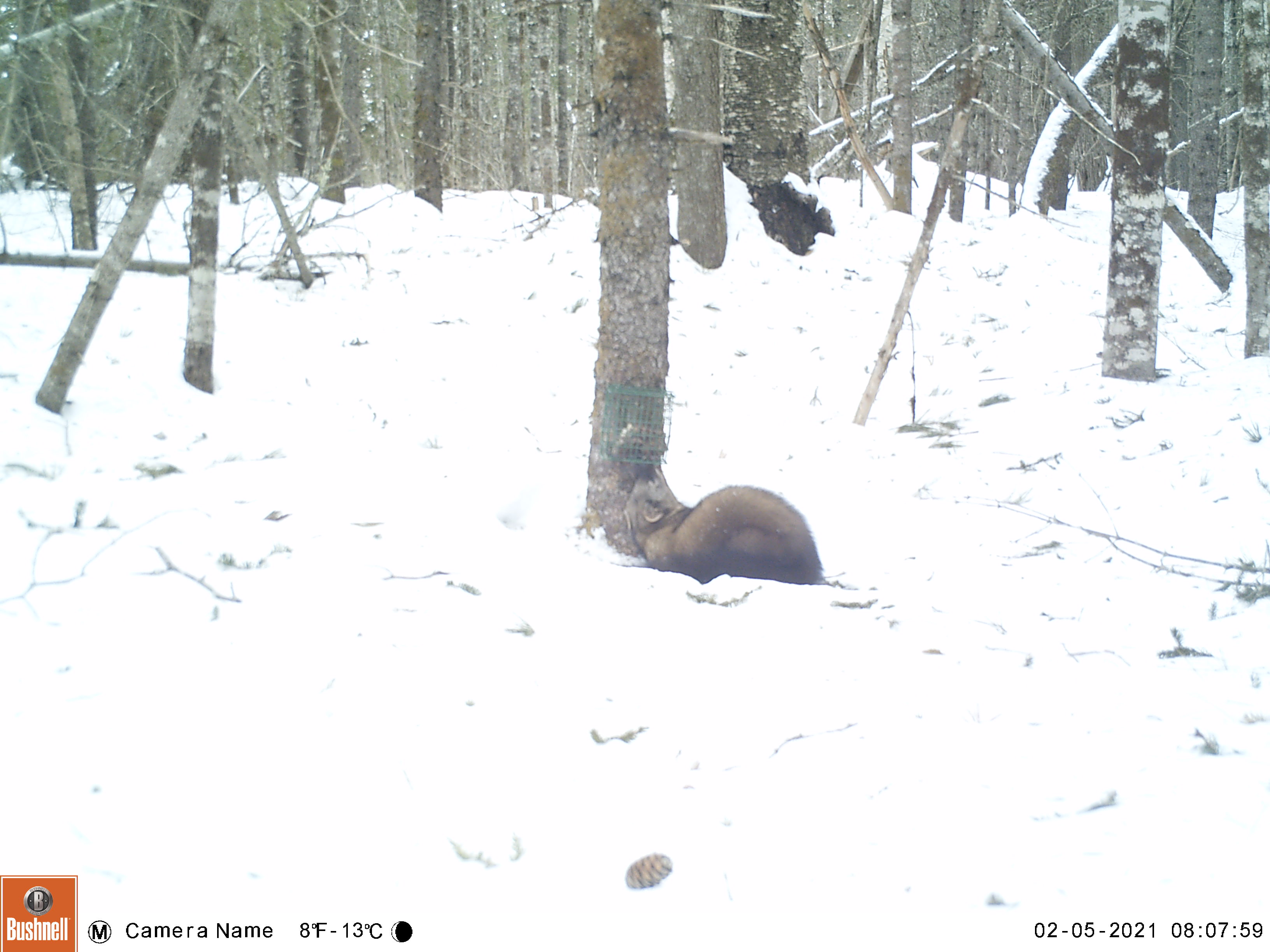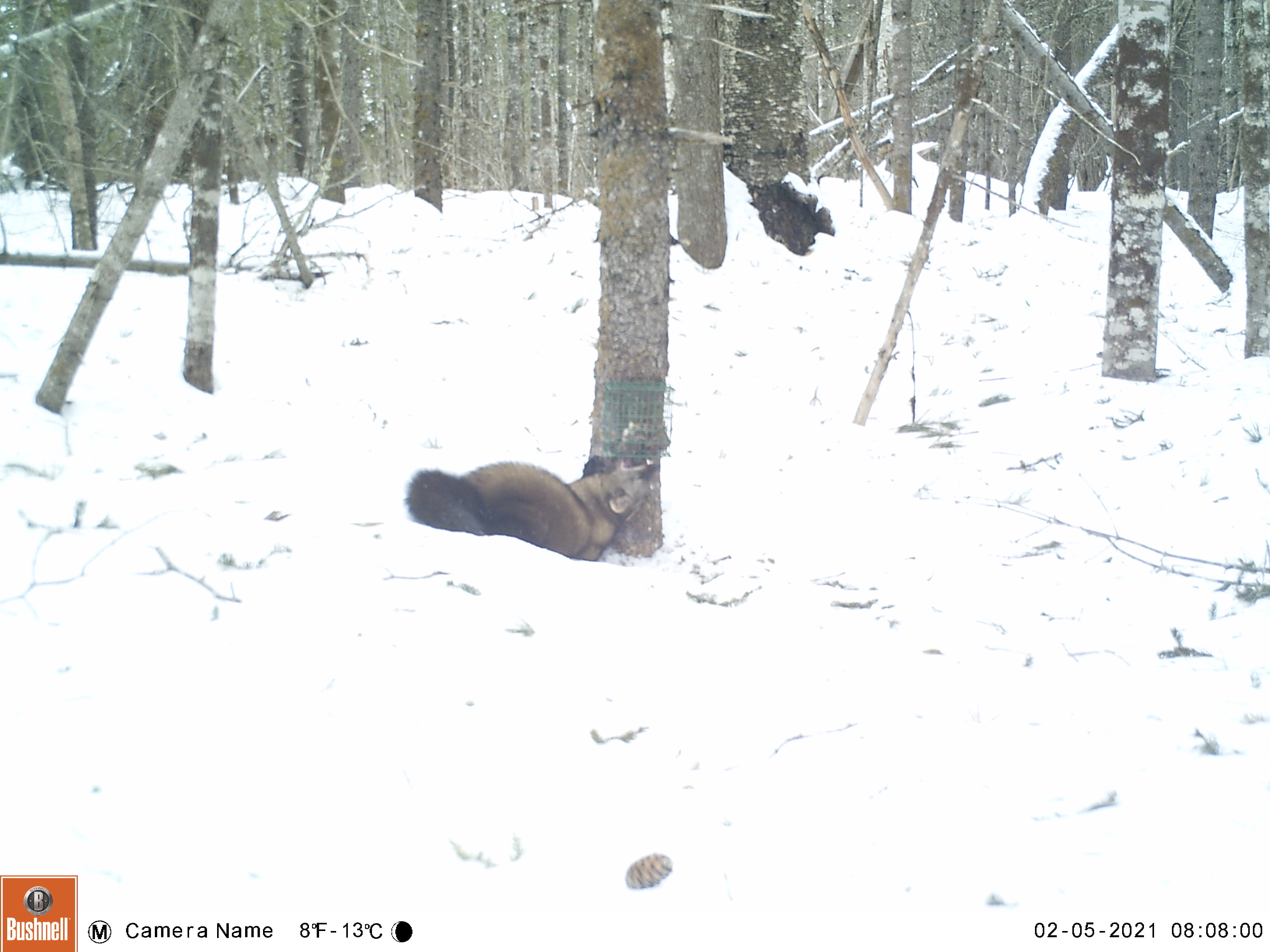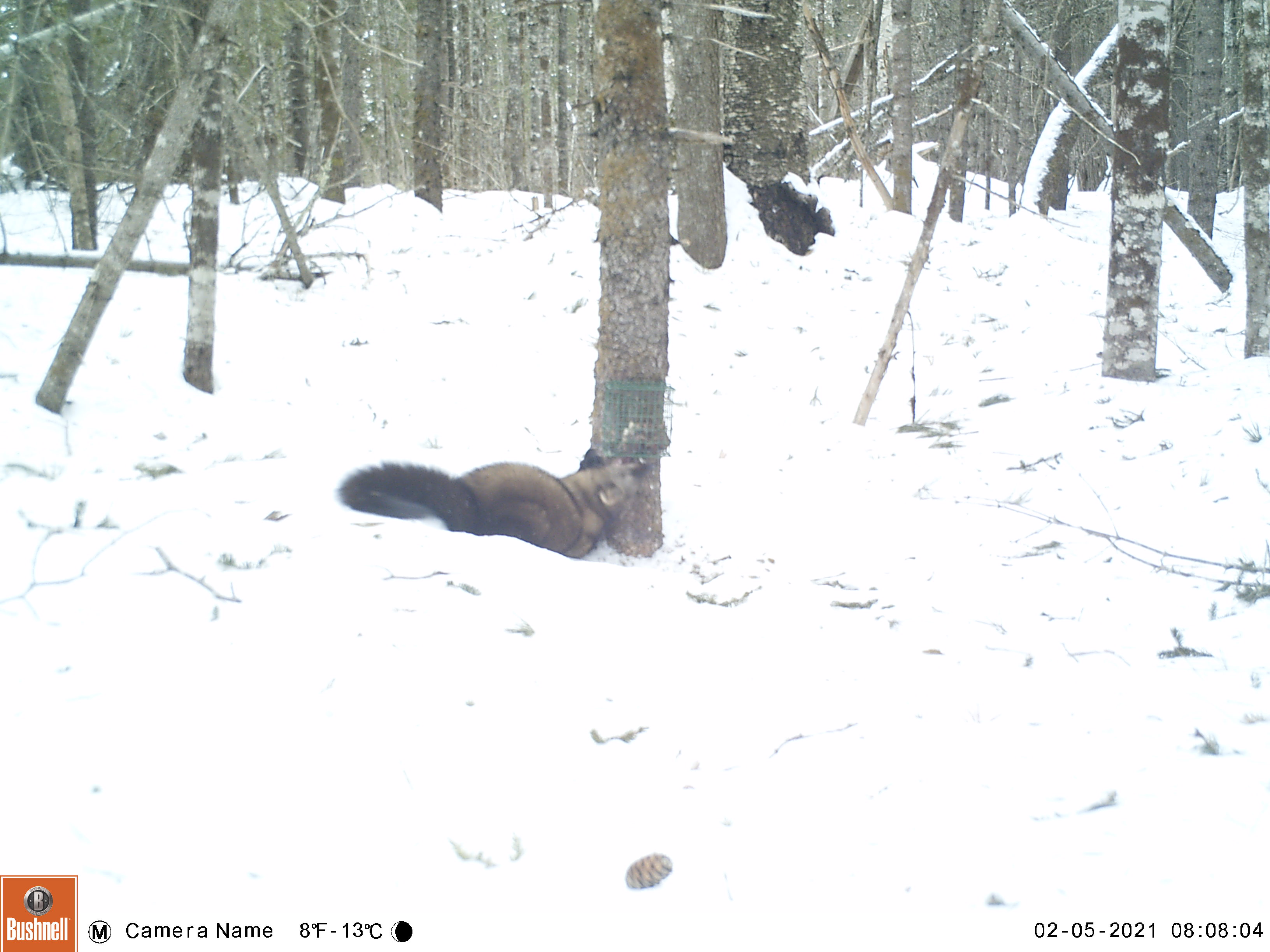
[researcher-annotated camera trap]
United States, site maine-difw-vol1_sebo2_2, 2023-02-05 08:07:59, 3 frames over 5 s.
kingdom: Animalia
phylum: Chordata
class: Mammalia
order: Carnivora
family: Mustelidae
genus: Pekania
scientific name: Pekania pennanti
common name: fisher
Fisher (Pekania pennanti).